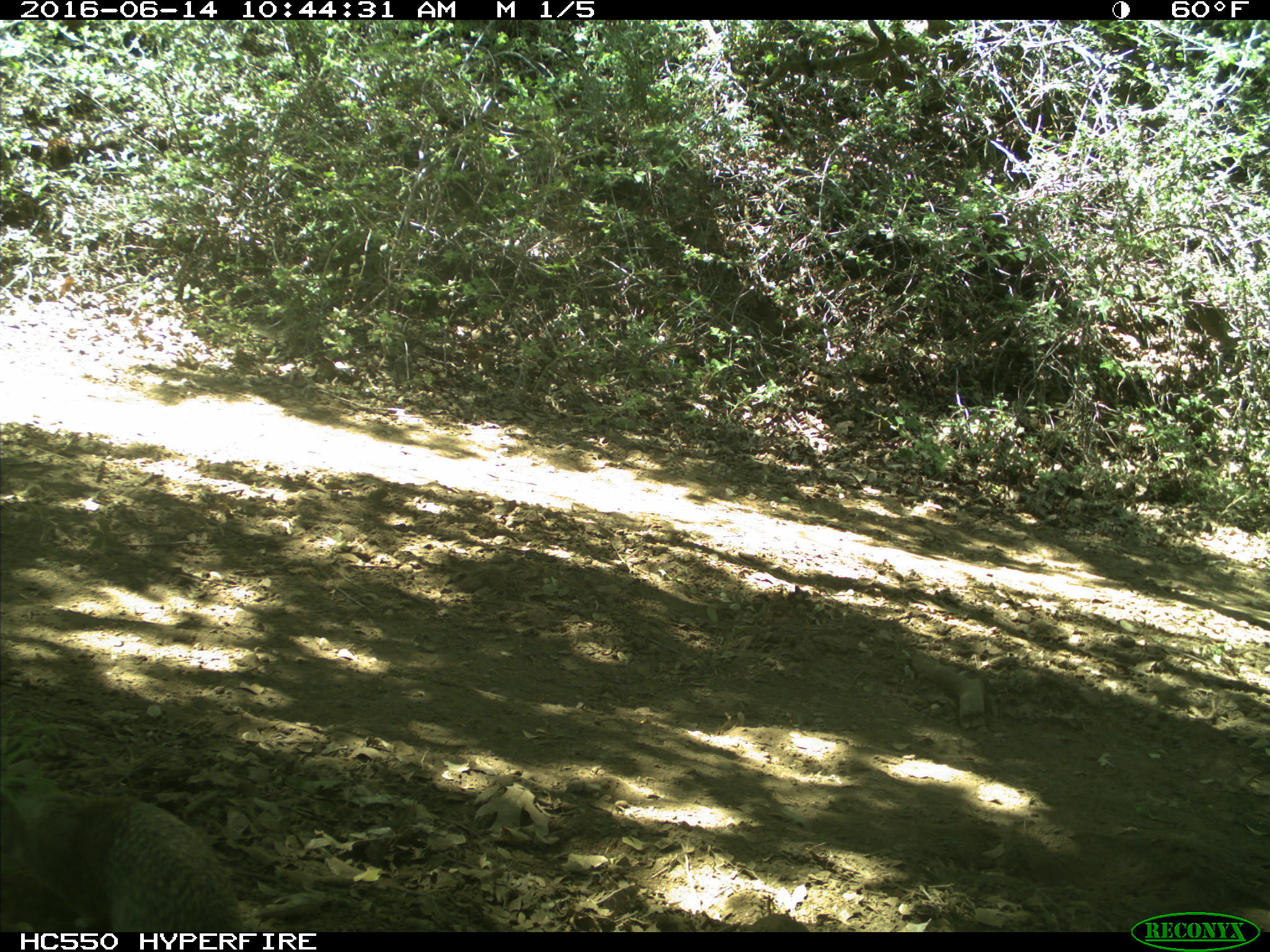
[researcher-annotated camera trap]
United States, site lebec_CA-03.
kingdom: Animalia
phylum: Chordata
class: Mammalia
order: Rodentia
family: Sciuridae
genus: Otospermophilus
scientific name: Otospermophilus beecheyi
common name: california ground squirrel